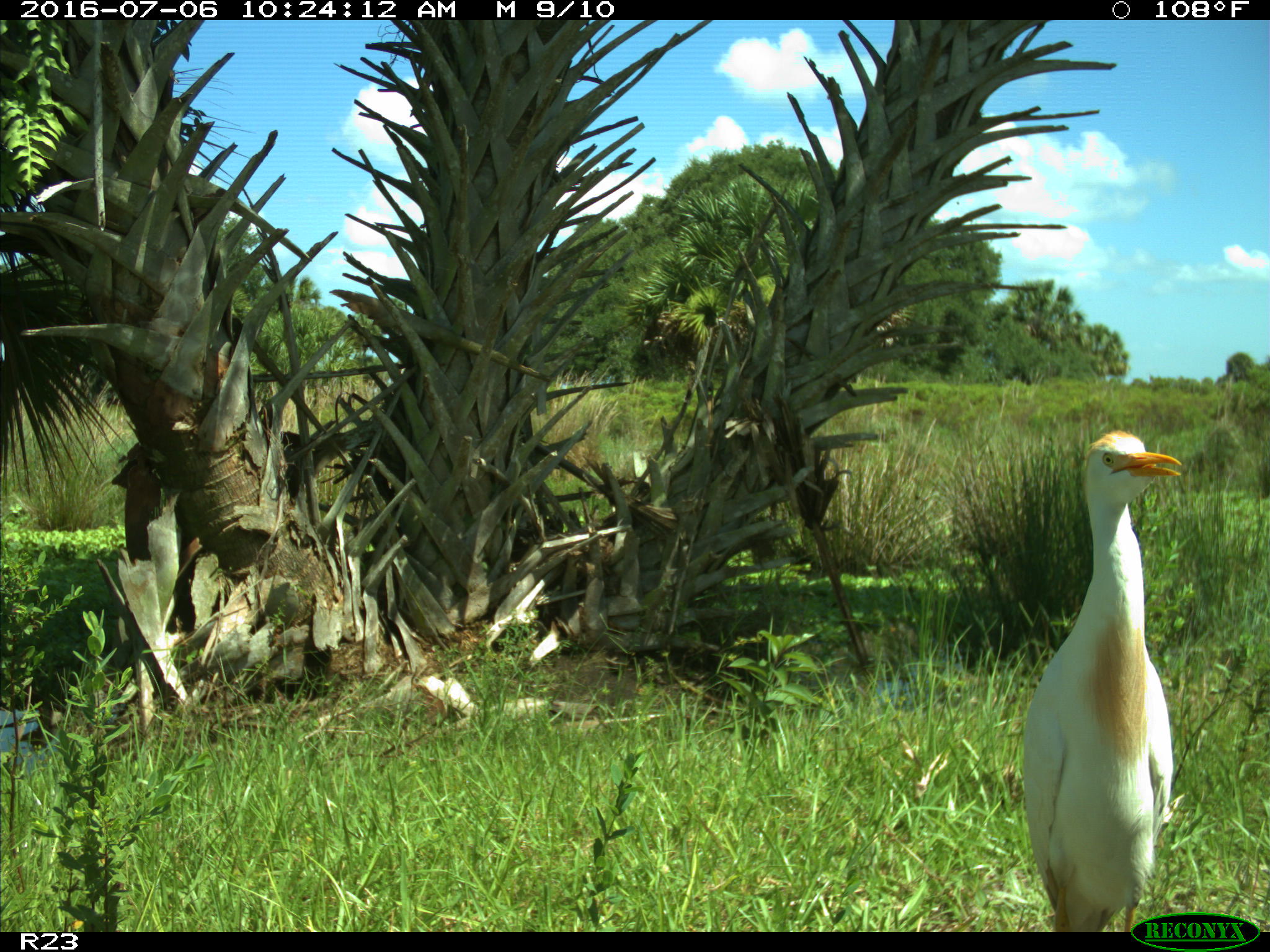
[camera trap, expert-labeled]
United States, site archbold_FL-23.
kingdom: Animalia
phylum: Chordata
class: Aves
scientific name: Aves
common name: birds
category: unidentified bird